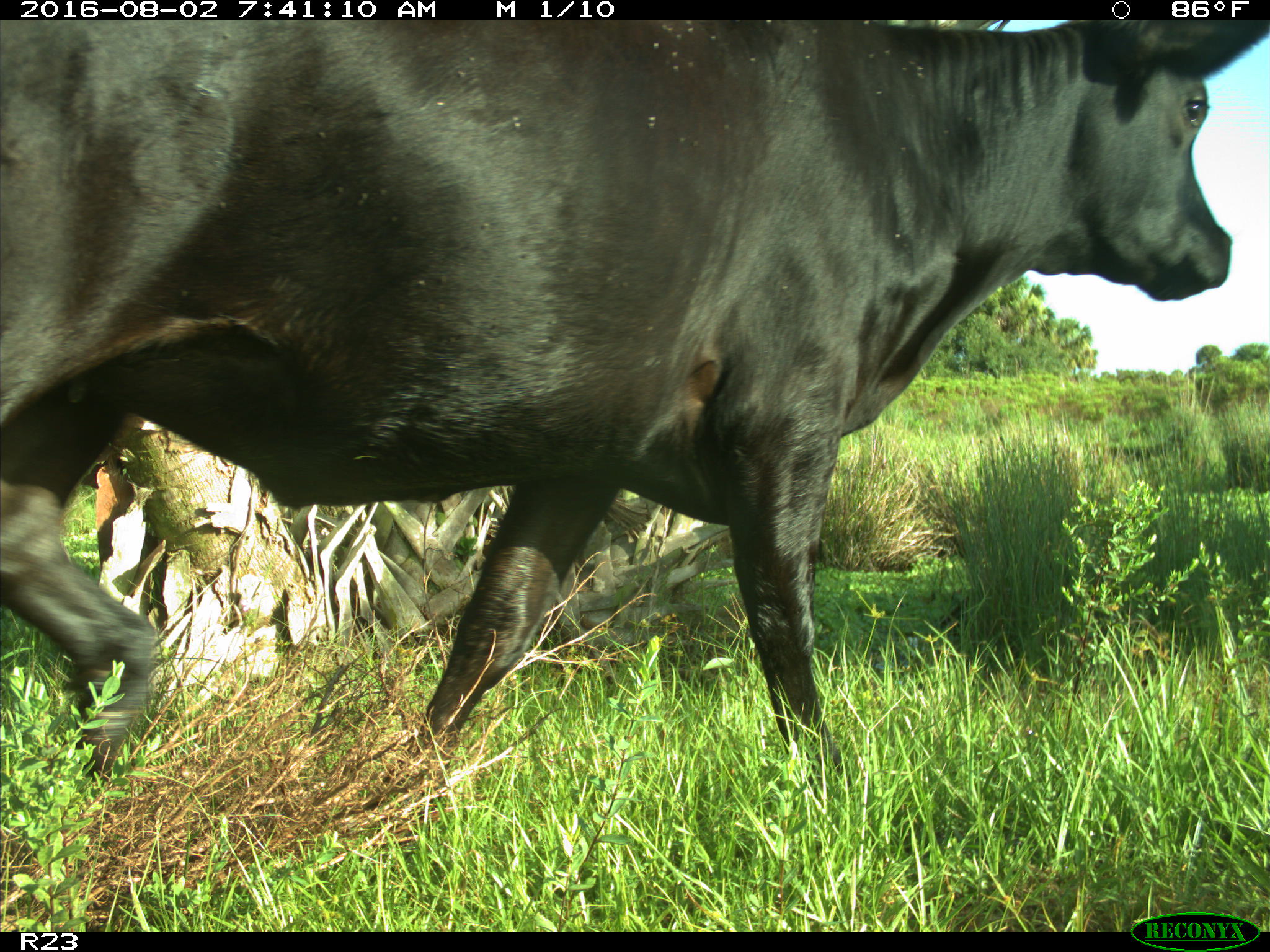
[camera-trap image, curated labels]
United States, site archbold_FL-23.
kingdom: Animalia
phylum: Chordata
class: Mammalia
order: Artiodactyla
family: Bovidae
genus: Bos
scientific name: Bos taurus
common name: domestic cow